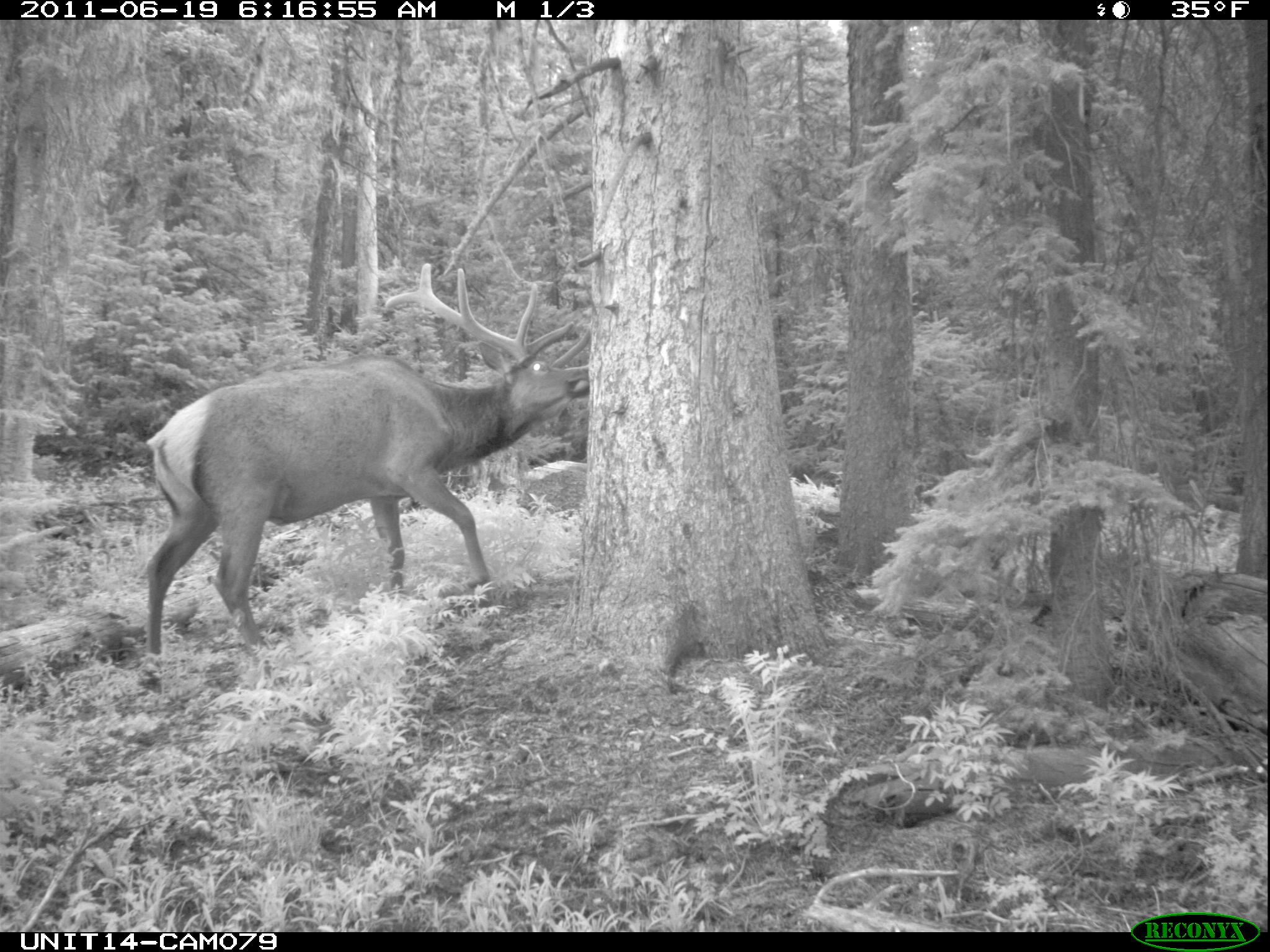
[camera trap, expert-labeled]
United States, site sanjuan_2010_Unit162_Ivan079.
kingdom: Animalia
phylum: Chordata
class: Mammalia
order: Artiodactyla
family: Cervidae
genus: Cervus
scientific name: Cervus elaphus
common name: red deer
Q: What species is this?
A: Cervus elaphus (red deer).